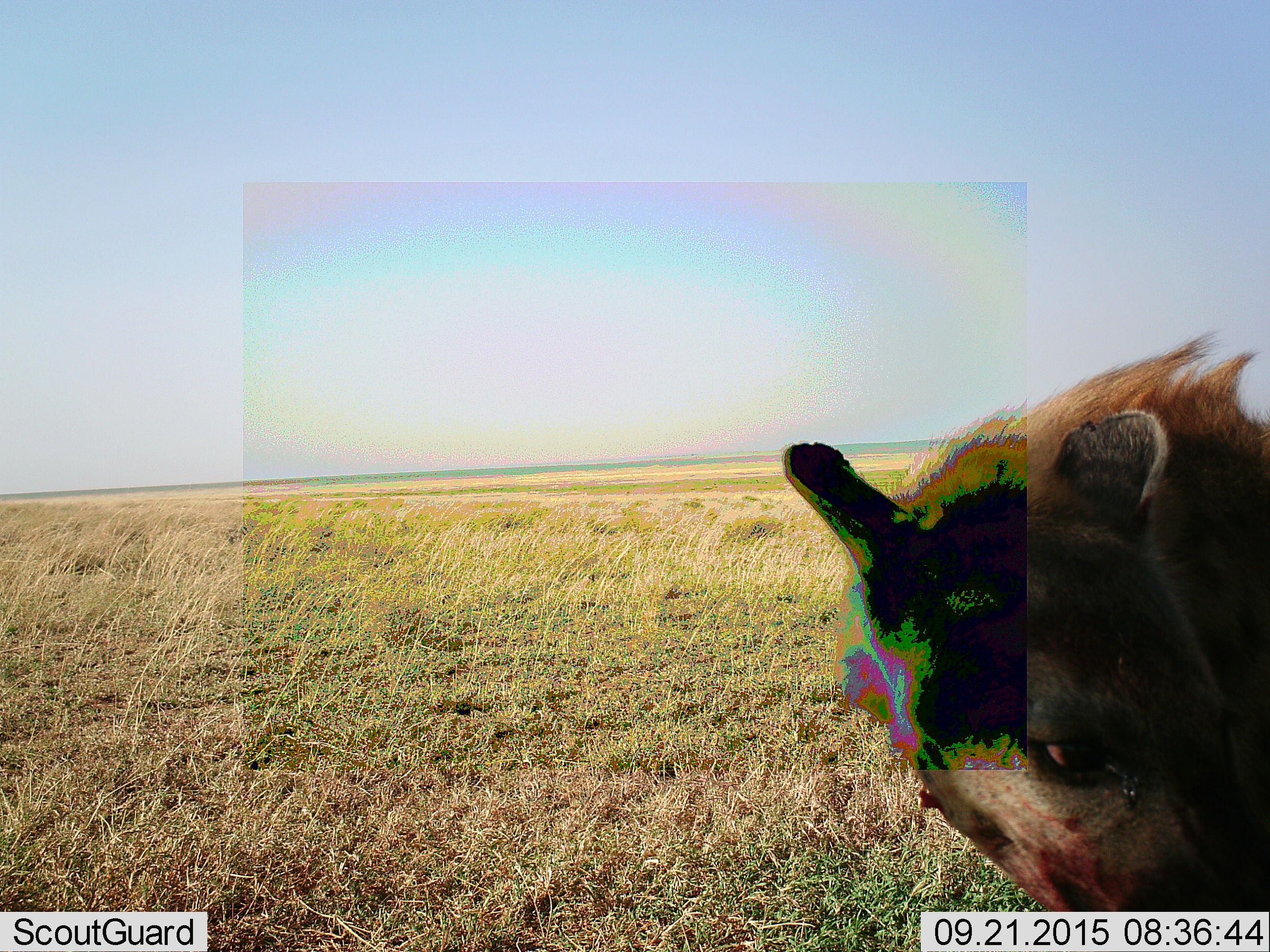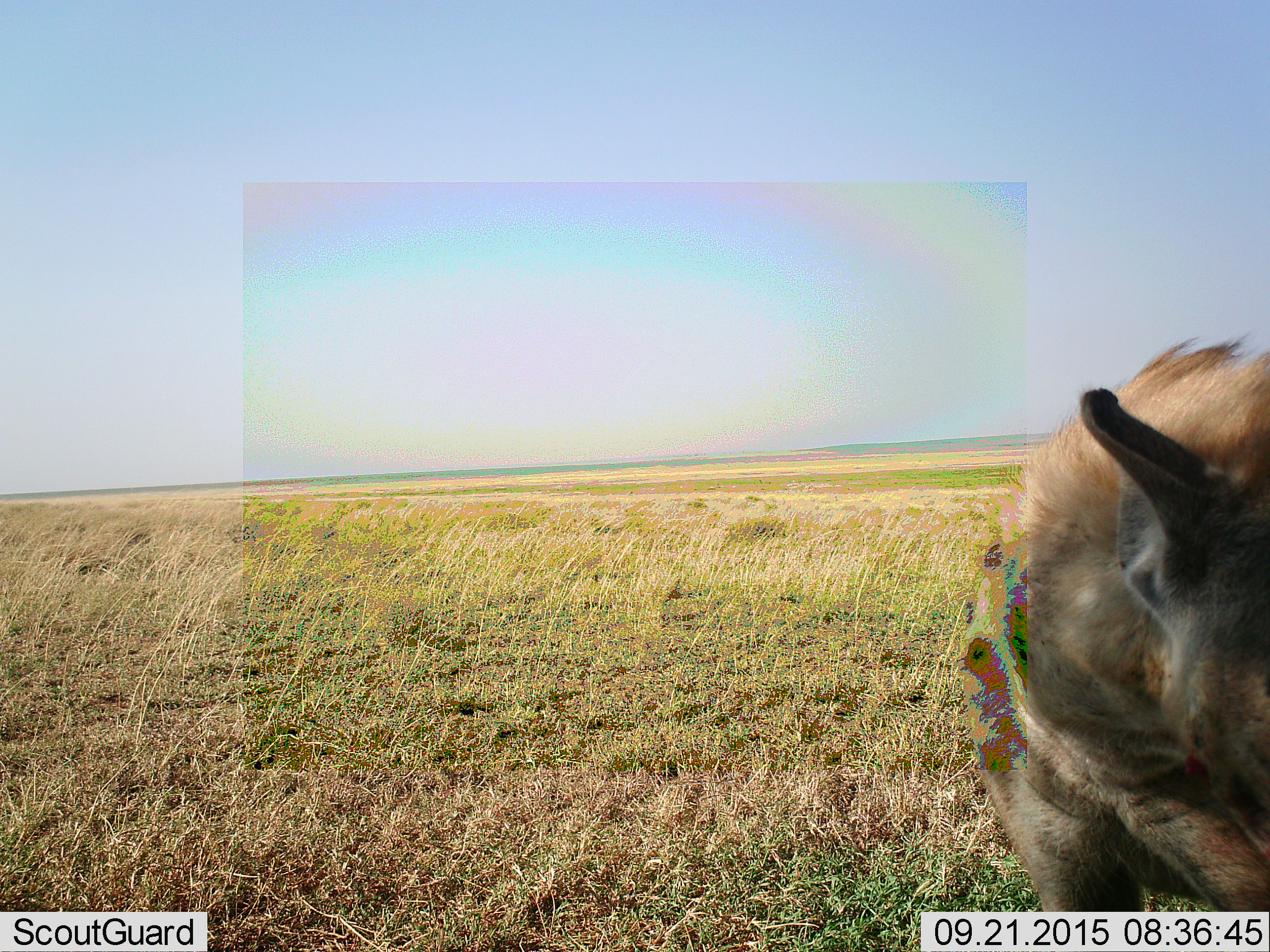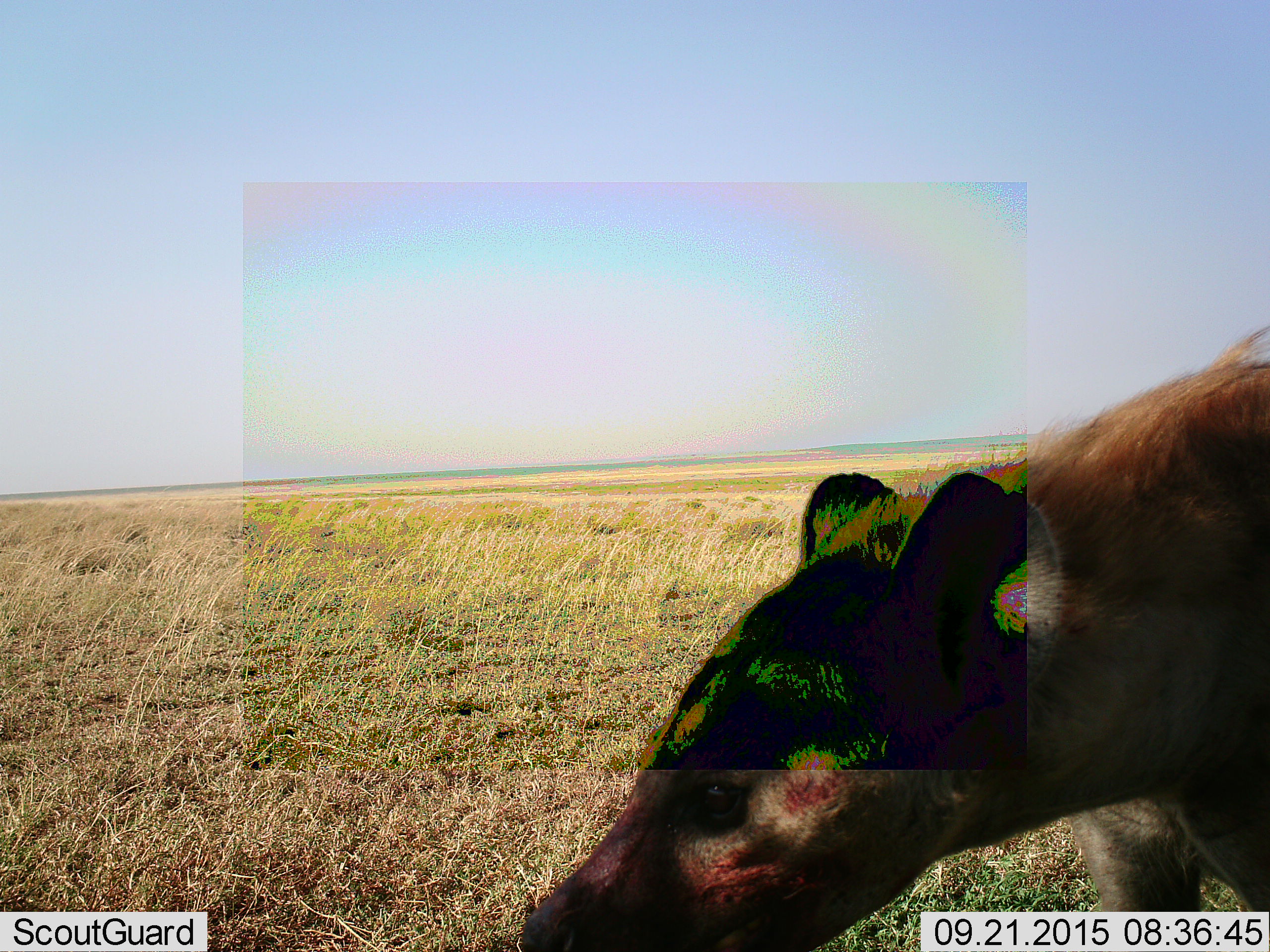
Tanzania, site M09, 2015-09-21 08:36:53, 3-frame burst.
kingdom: Animalia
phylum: Chordata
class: Mammalia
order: Carnivora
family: Hyaenidae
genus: Crocuta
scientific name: Crocuta crocuta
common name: spotted hyena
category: hyenaspotted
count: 1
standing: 60%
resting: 0%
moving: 0%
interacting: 0%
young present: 0%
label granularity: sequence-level